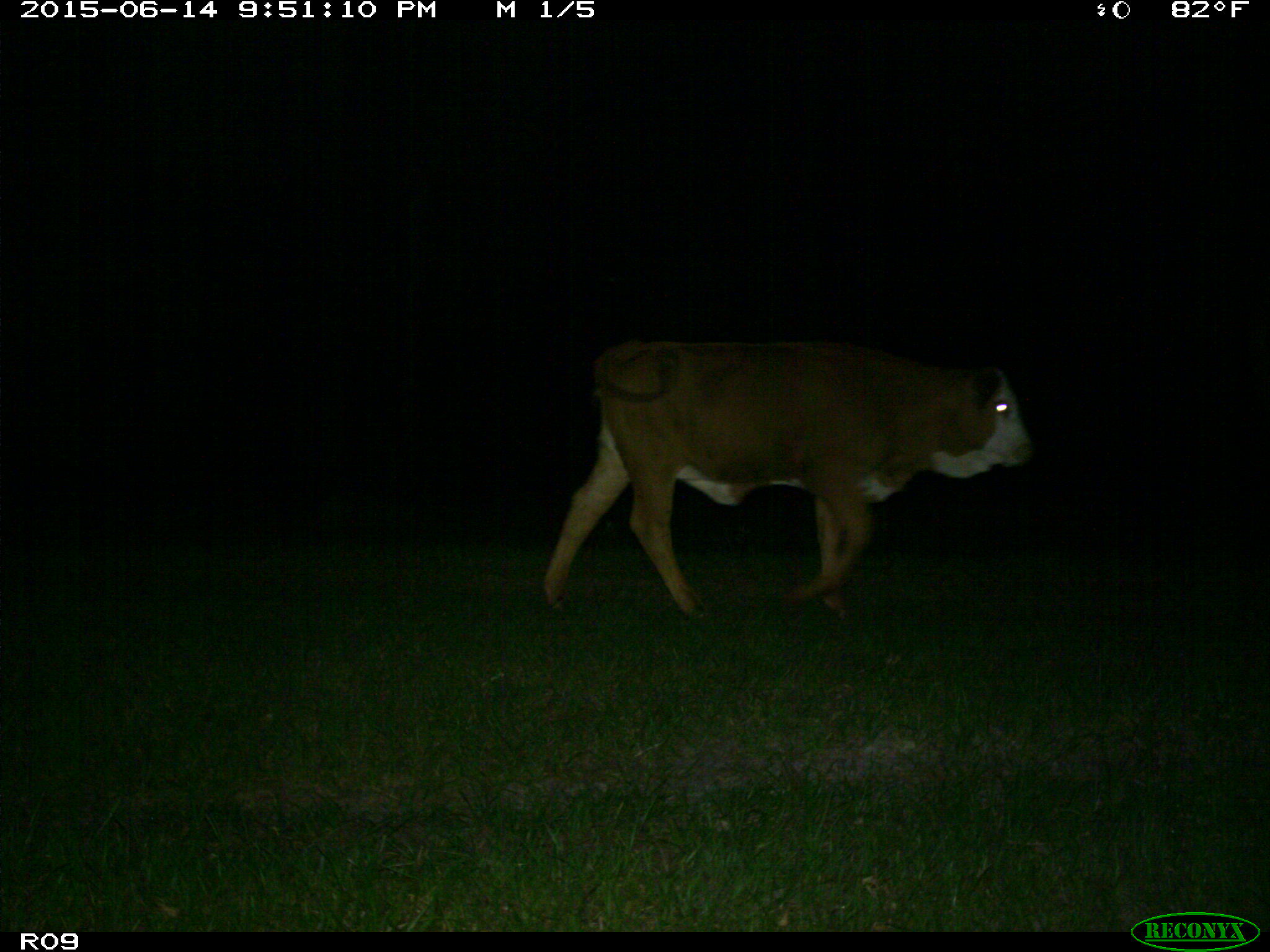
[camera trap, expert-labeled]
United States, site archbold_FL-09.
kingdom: Animalia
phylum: Chordata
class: Mammalia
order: Artiodactyla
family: Bovidae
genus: Bos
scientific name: Bos taurus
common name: domestic cow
Bos taurus (domestic cow).